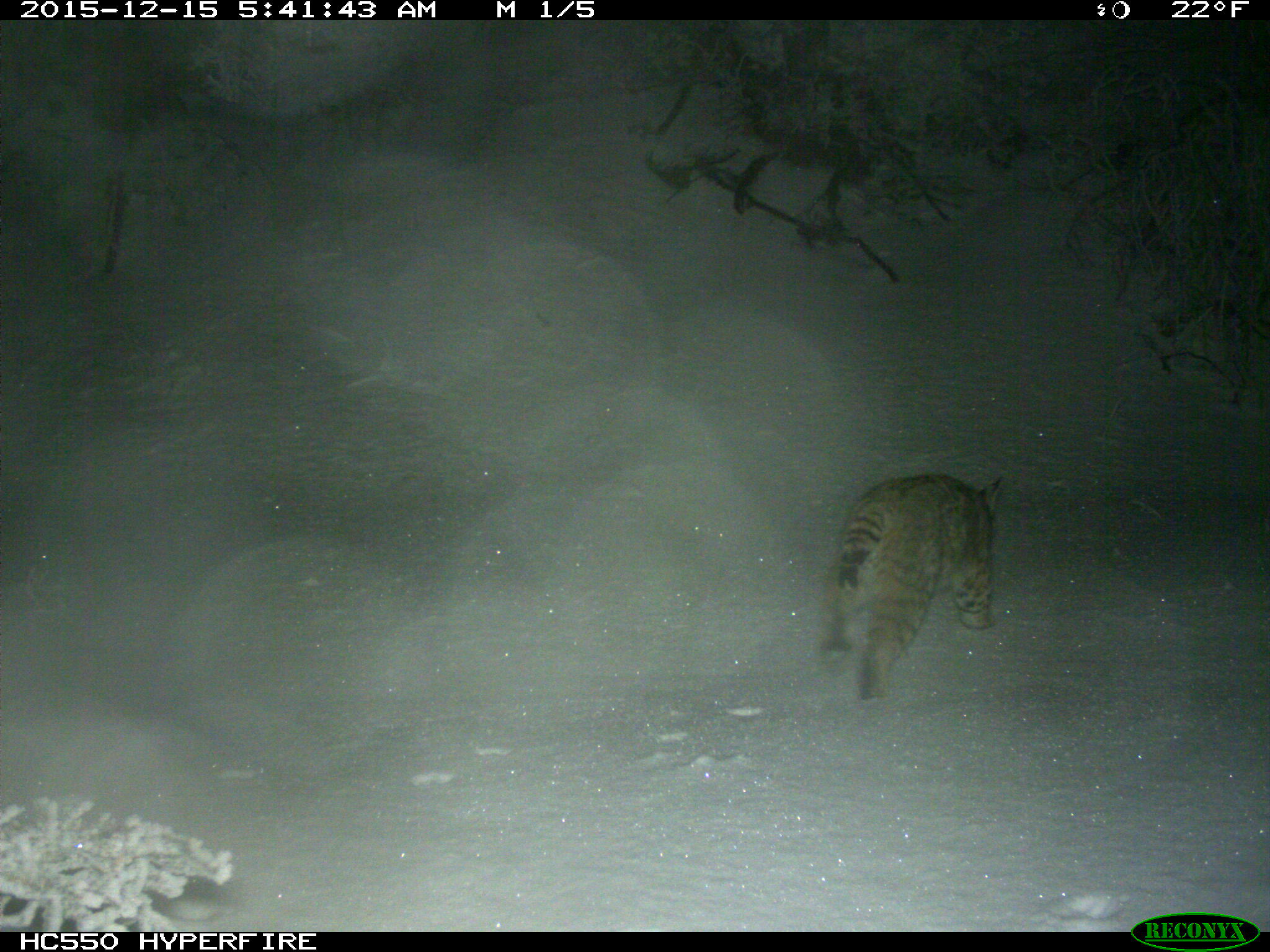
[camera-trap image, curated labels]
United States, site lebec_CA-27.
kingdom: Animalia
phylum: Chordata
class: Mammalia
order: Carnivora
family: Felidae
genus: Lynx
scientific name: Lynx rufus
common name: bobcat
Lynx rufus (bobcat).